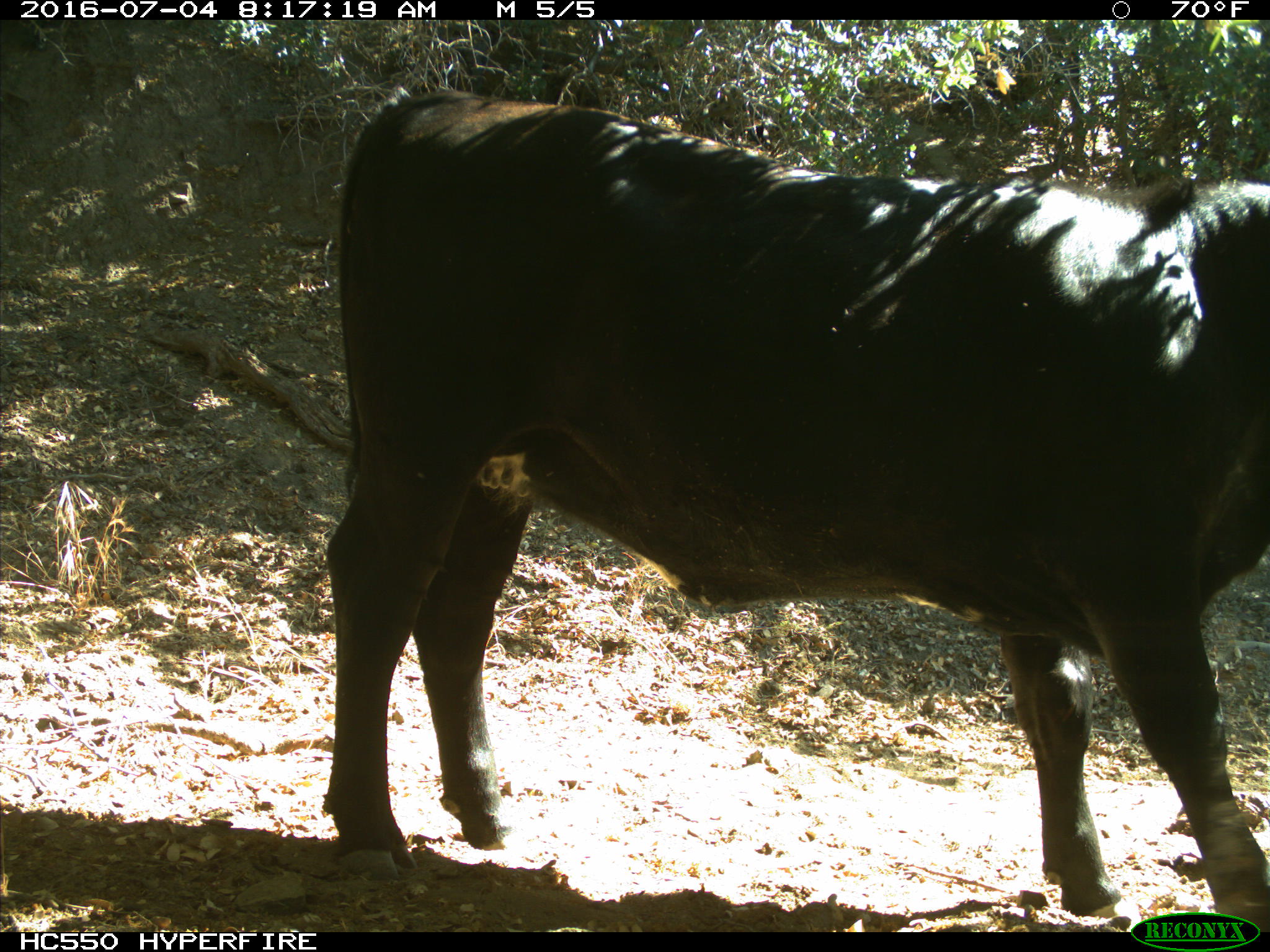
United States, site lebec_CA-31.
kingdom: Animalia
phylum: Chordata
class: Mammalia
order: Artiodactyla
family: Bovidae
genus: Bos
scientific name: Bos taurus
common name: domestic cow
Bos taurus (domestic cow).